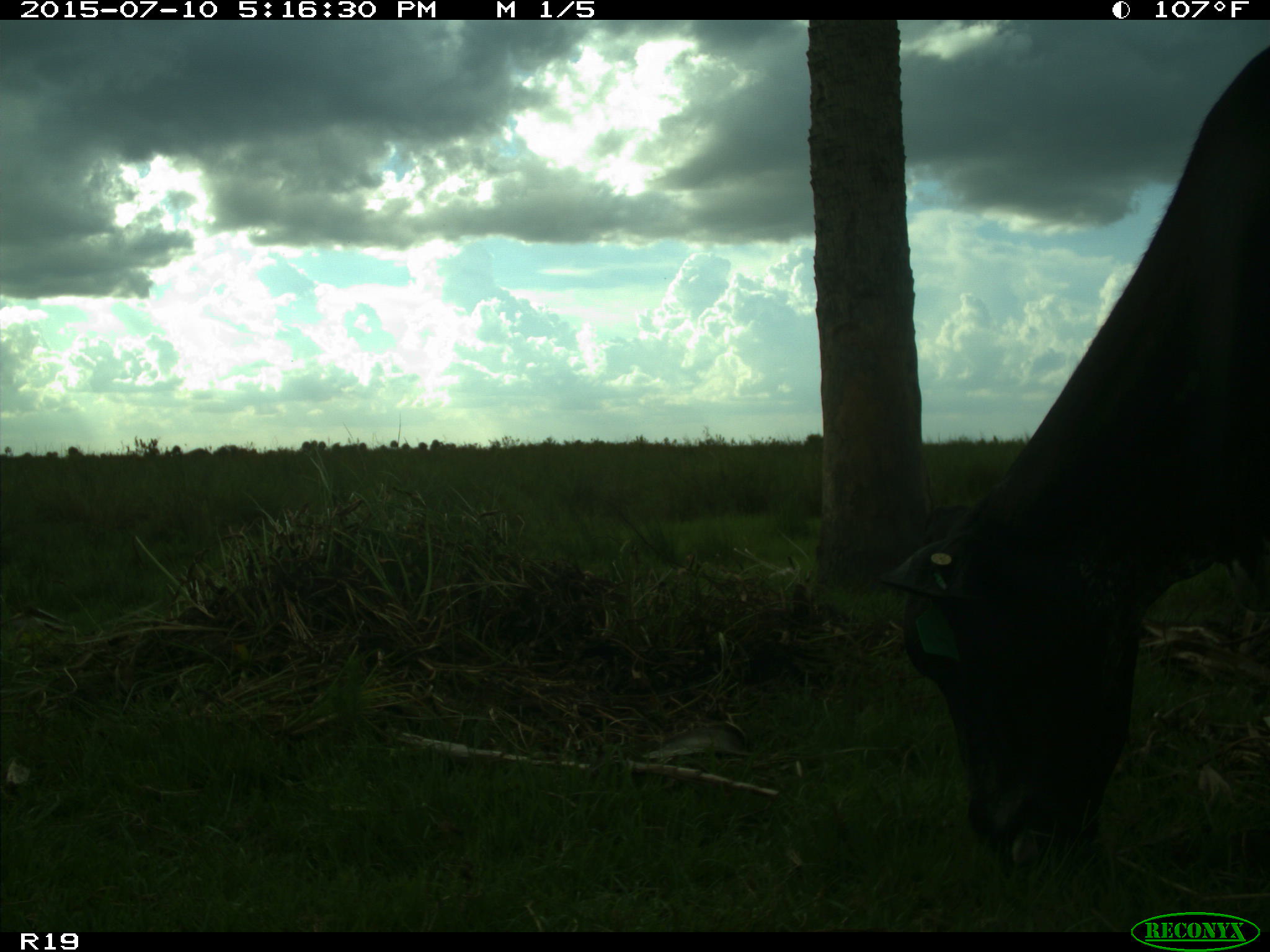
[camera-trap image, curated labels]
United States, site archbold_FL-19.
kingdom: Animalia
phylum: Chordata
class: Mammalia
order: Artiodactyla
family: Bovidae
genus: Bos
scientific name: Bos taurus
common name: domestic cow